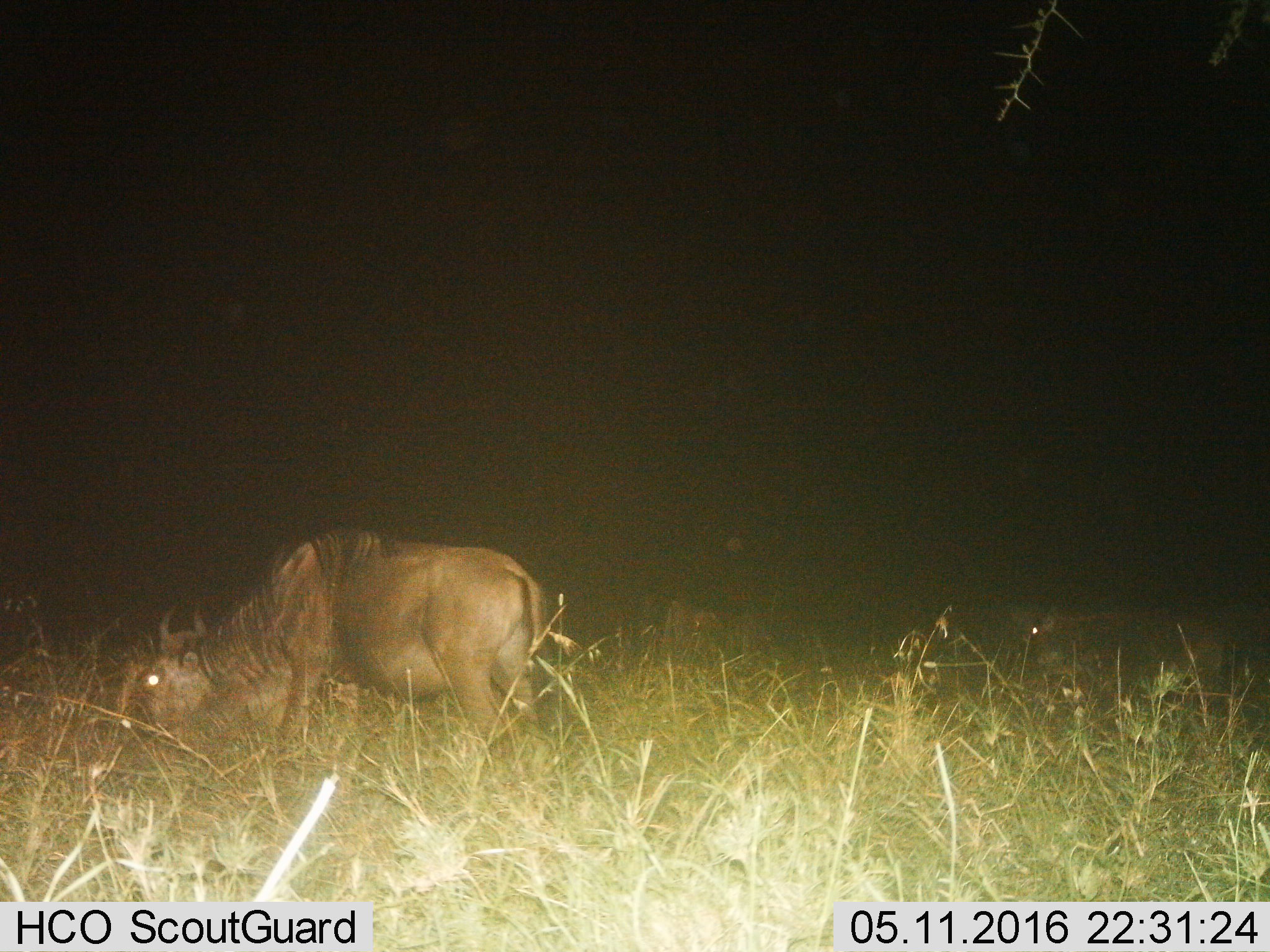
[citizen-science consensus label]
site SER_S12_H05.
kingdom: Animalia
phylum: Chordata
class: Mammalia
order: Artiodactyla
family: Bovidae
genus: Connochaetes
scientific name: Connochaetes taurinus taurinus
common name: blue wildebeest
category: wildebeestblue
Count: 2.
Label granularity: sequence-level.